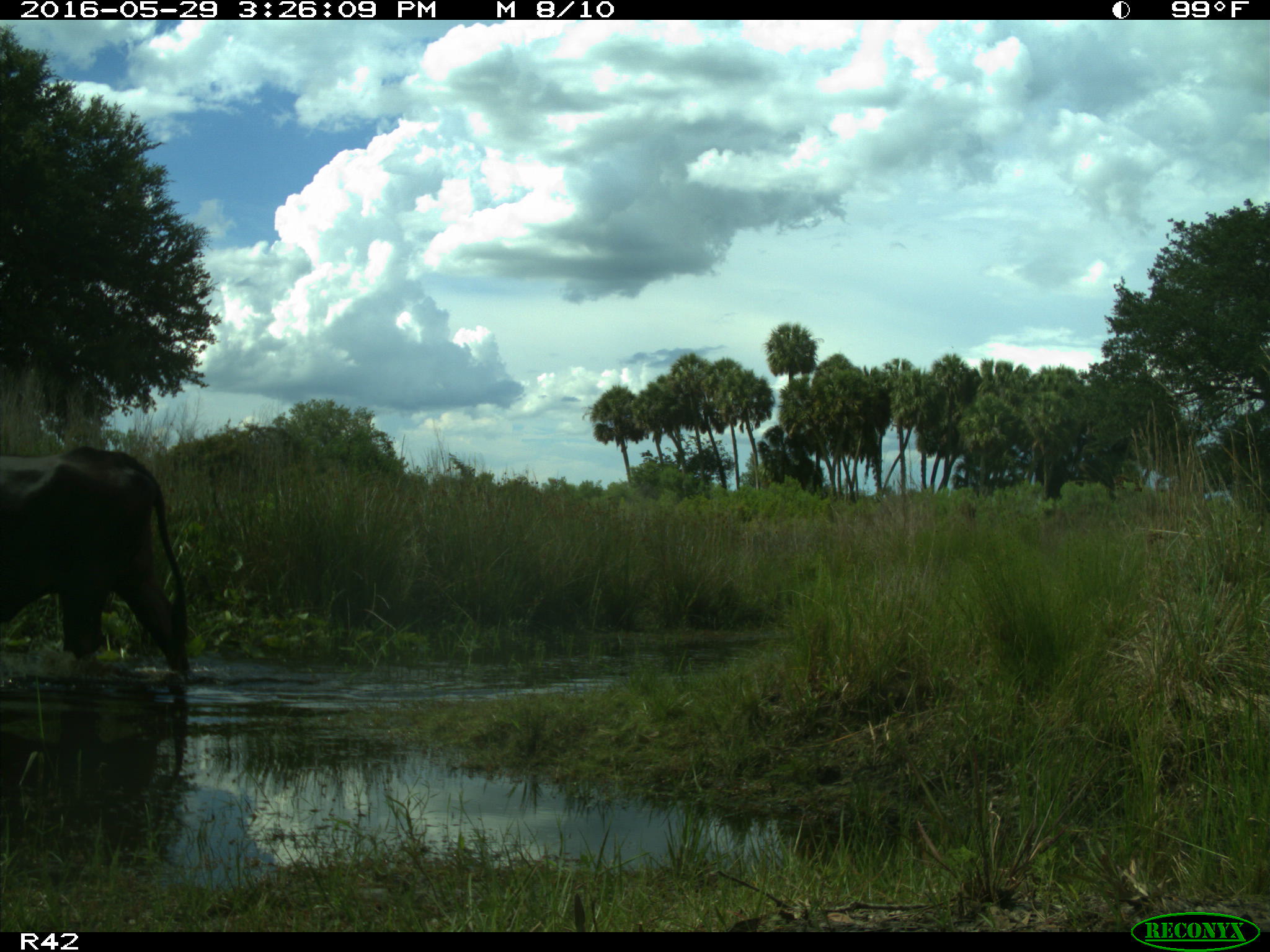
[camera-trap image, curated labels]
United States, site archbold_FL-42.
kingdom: Animalia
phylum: Chordata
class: Mammalia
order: Artiodactyla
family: Bovidae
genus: Bos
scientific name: Bos taurus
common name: domestic cow